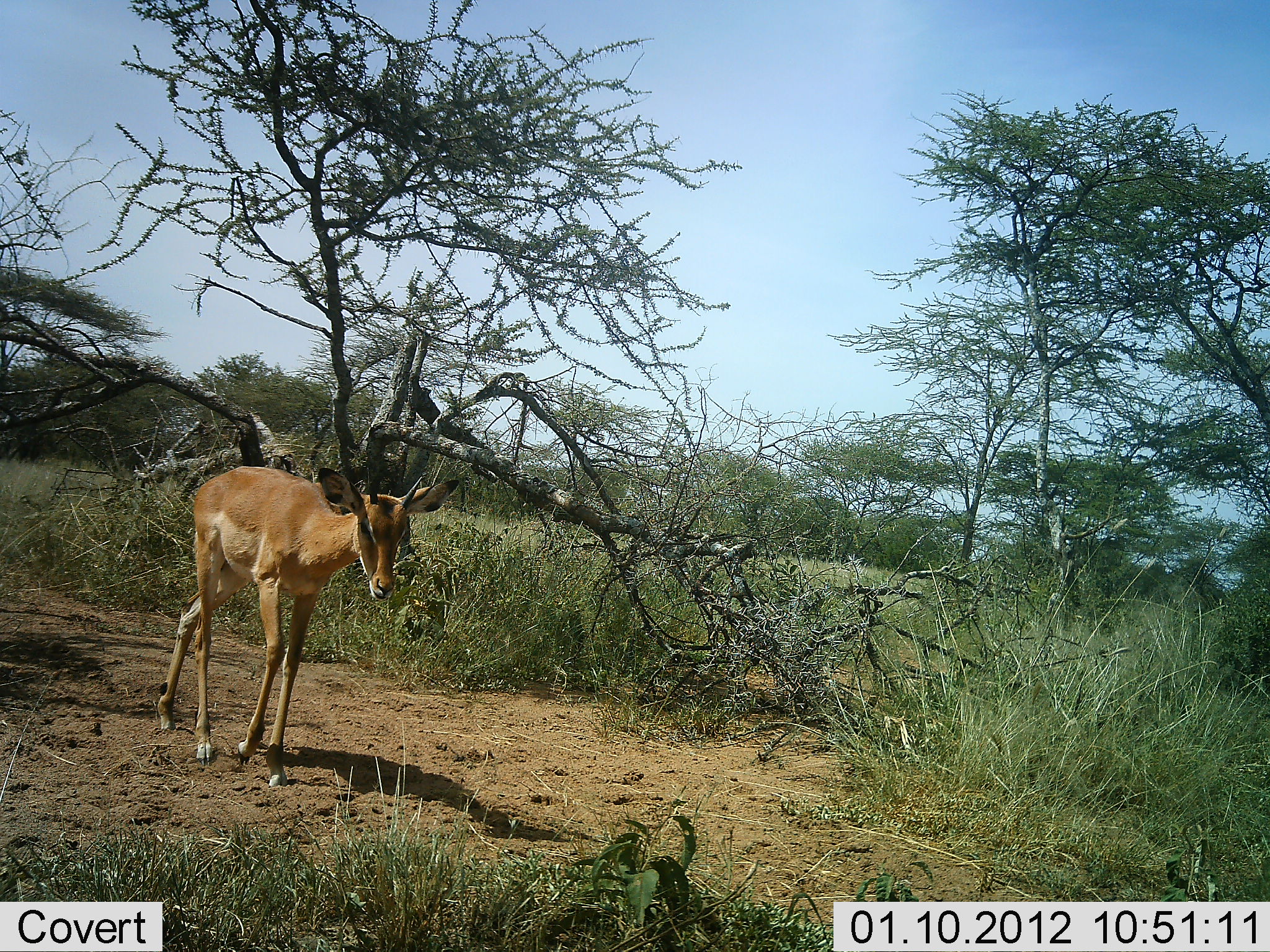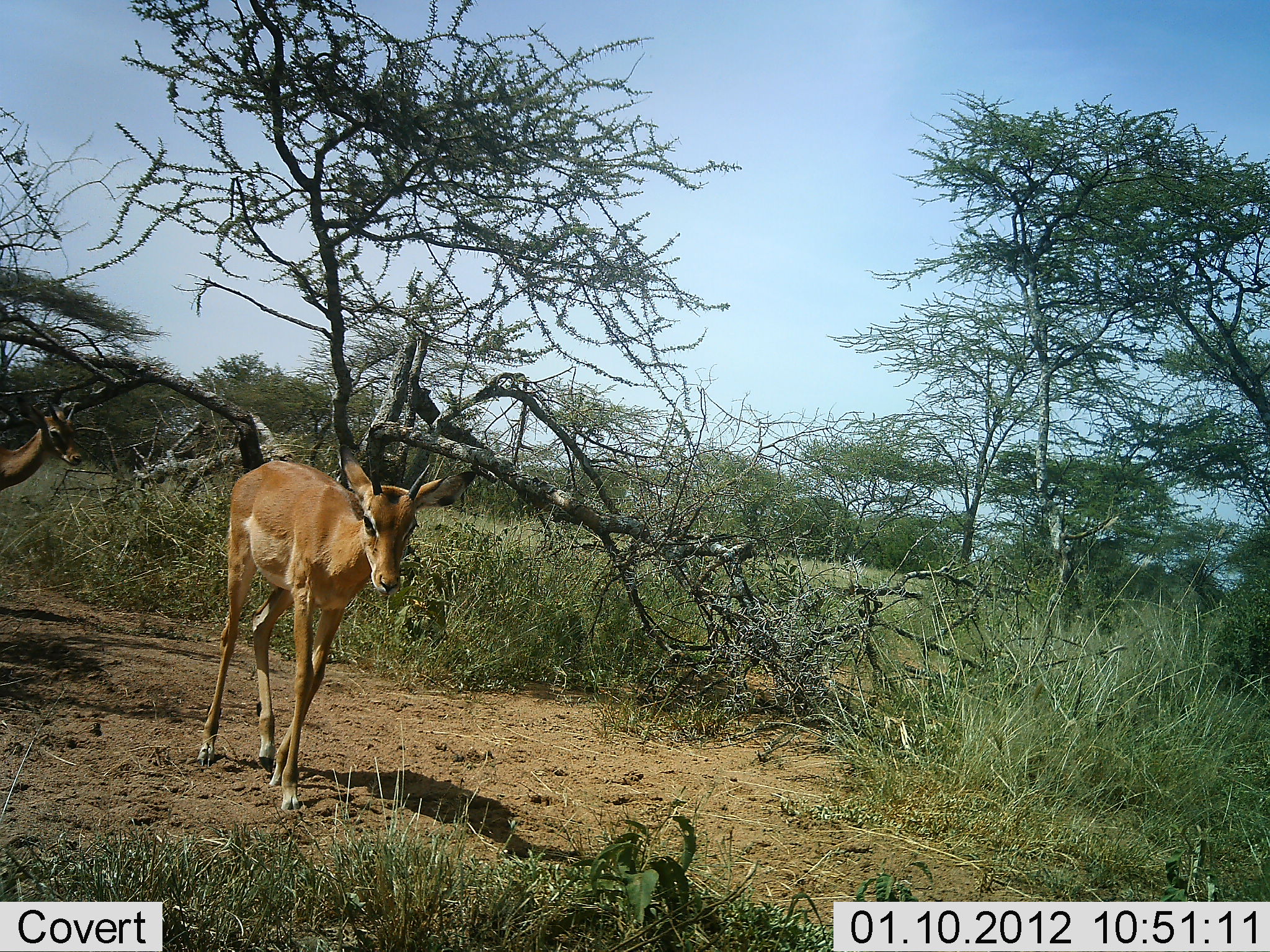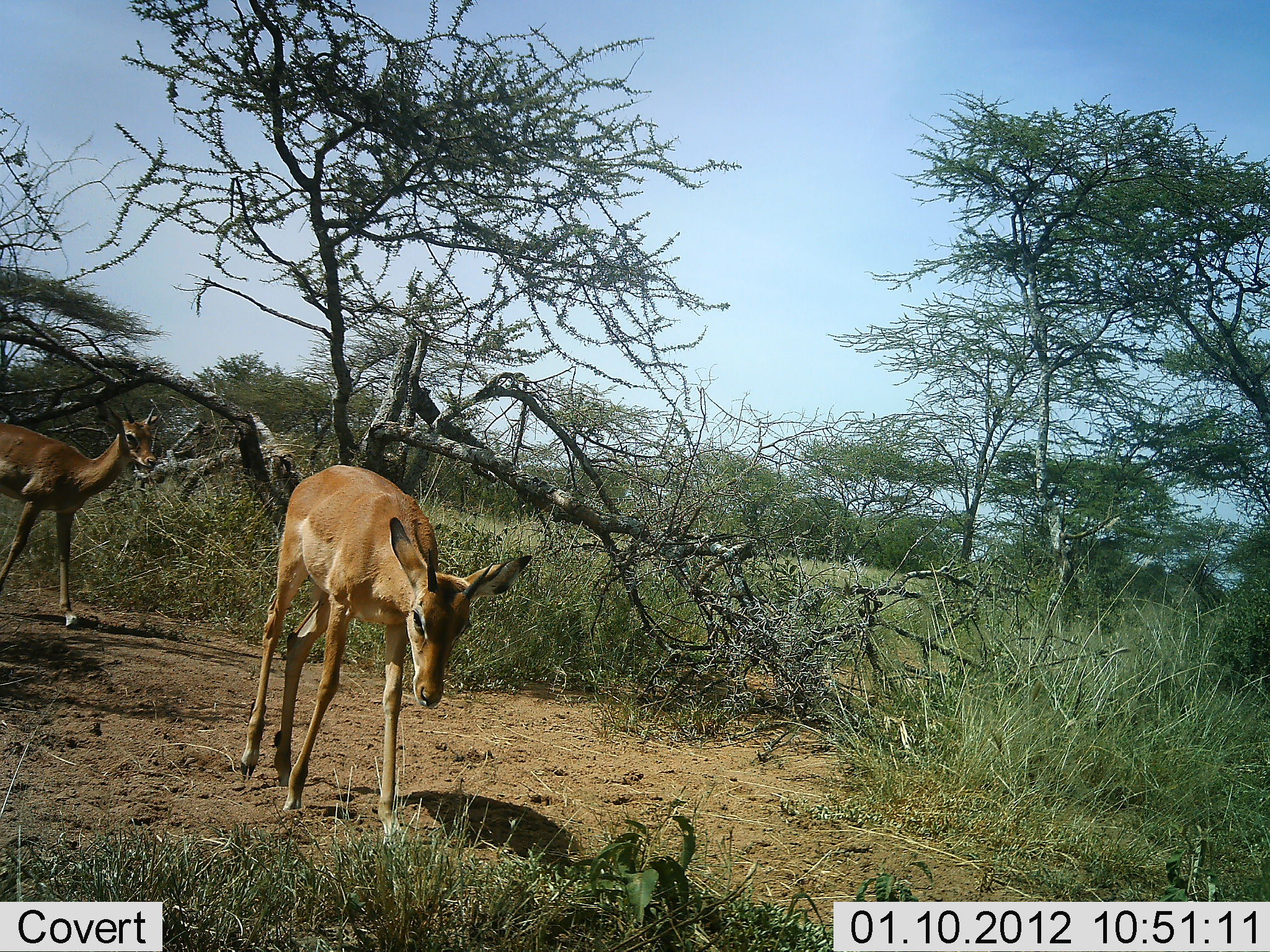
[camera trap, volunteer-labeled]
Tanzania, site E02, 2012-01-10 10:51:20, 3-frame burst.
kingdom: Animalia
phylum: Chordata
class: Mammalia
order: Artiodactyla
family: Bovidae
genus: Nanger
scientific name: Nanger granti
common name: grant's gazelle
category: gazellegrants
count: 2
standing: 0%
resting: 0%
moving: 100%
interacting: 0%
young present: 0%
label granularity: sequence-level